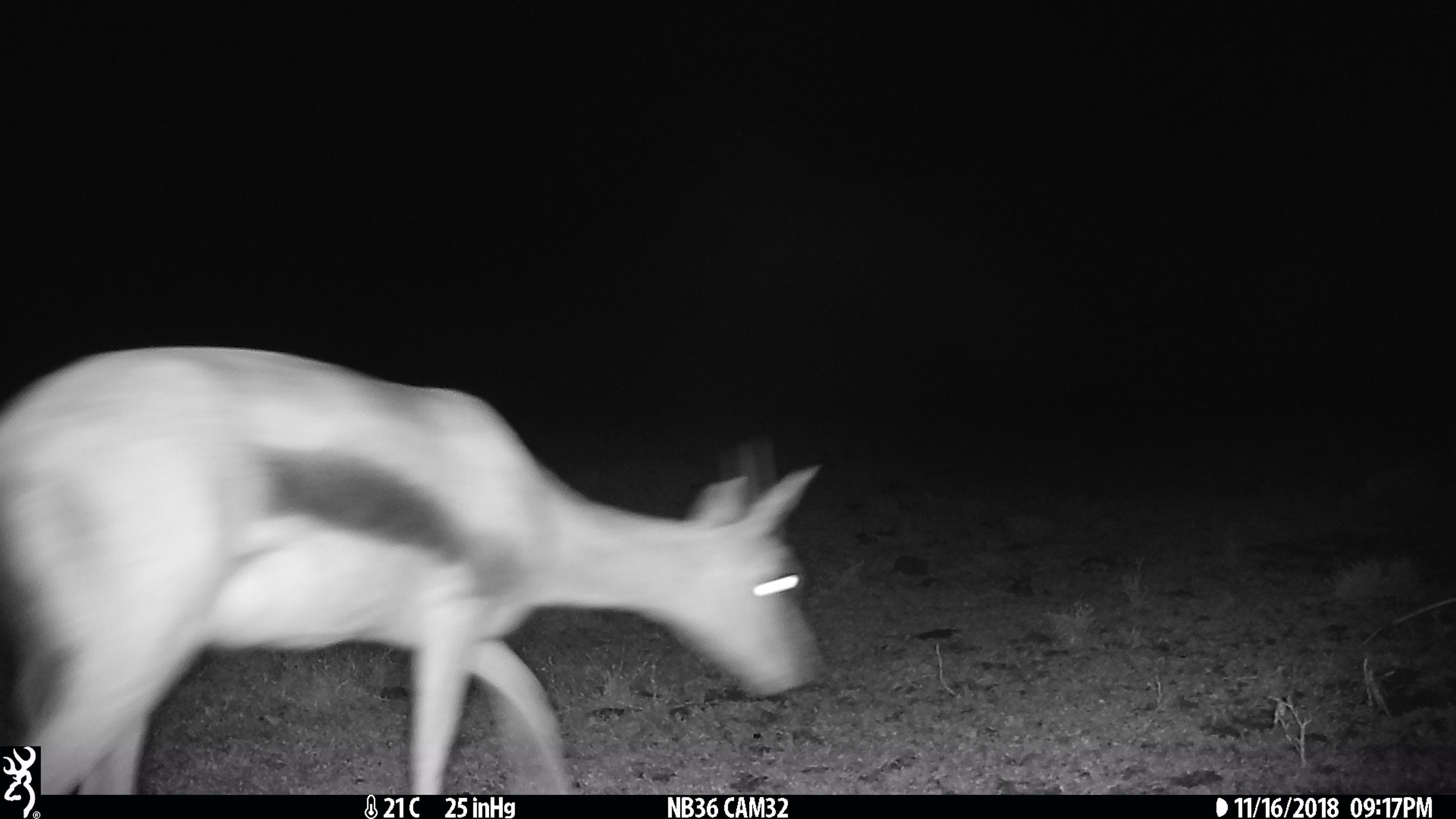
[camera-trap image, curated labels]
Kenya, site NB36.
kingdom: Animalia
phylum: Chordata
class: Mammalia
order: Artiodactyla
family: Bovidae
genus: Eudorcas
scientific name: Eudorcas thomsonii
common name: thomon's gazelle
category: gazelle thomsons